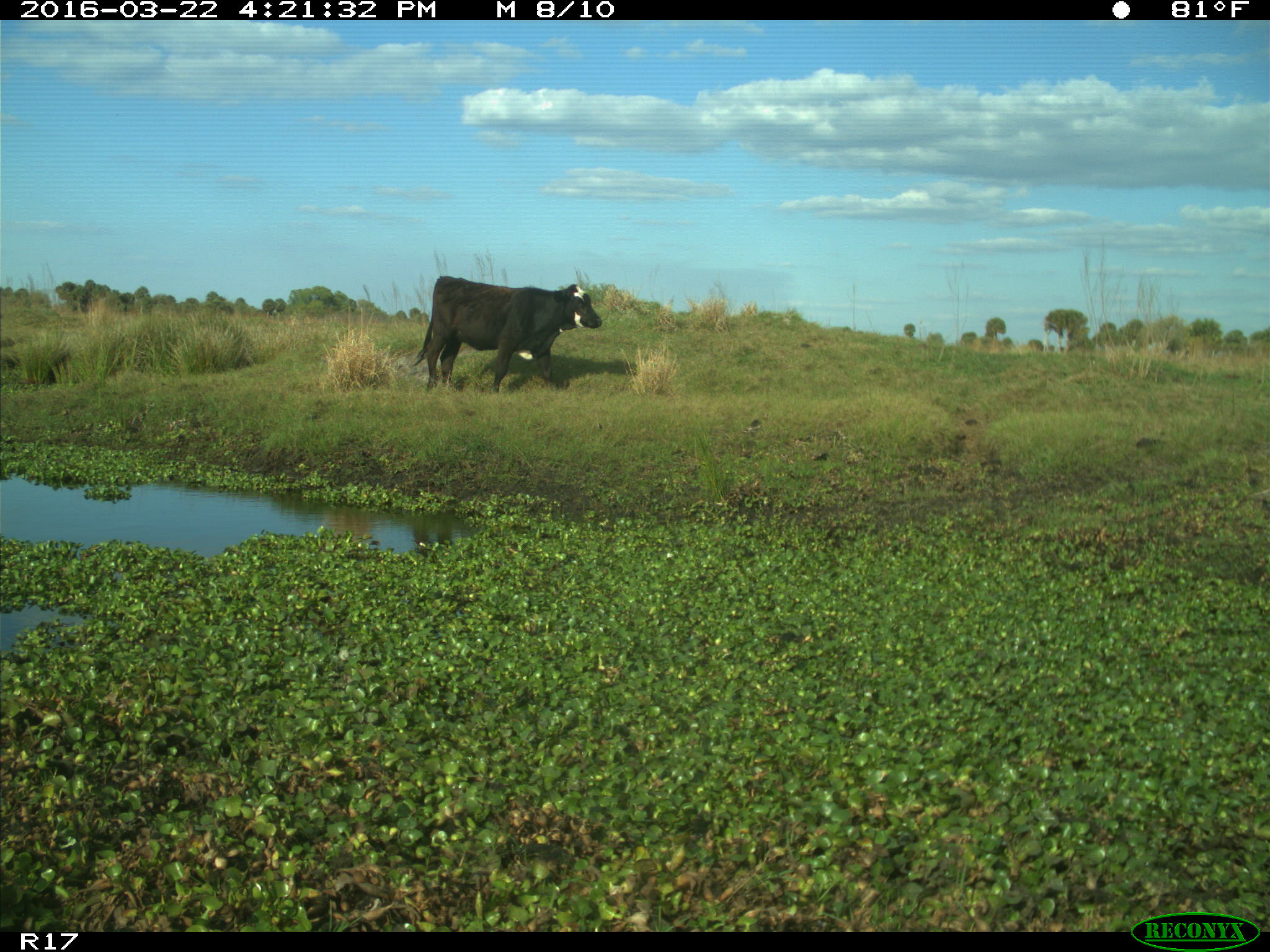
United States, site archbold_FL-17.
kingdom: Animalia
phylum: Chordata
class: Mammalia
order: Artiodactyla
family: Bovidae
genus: Bos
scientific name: Bos taurus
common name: domestic cow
Bos taurus (domestic cow).